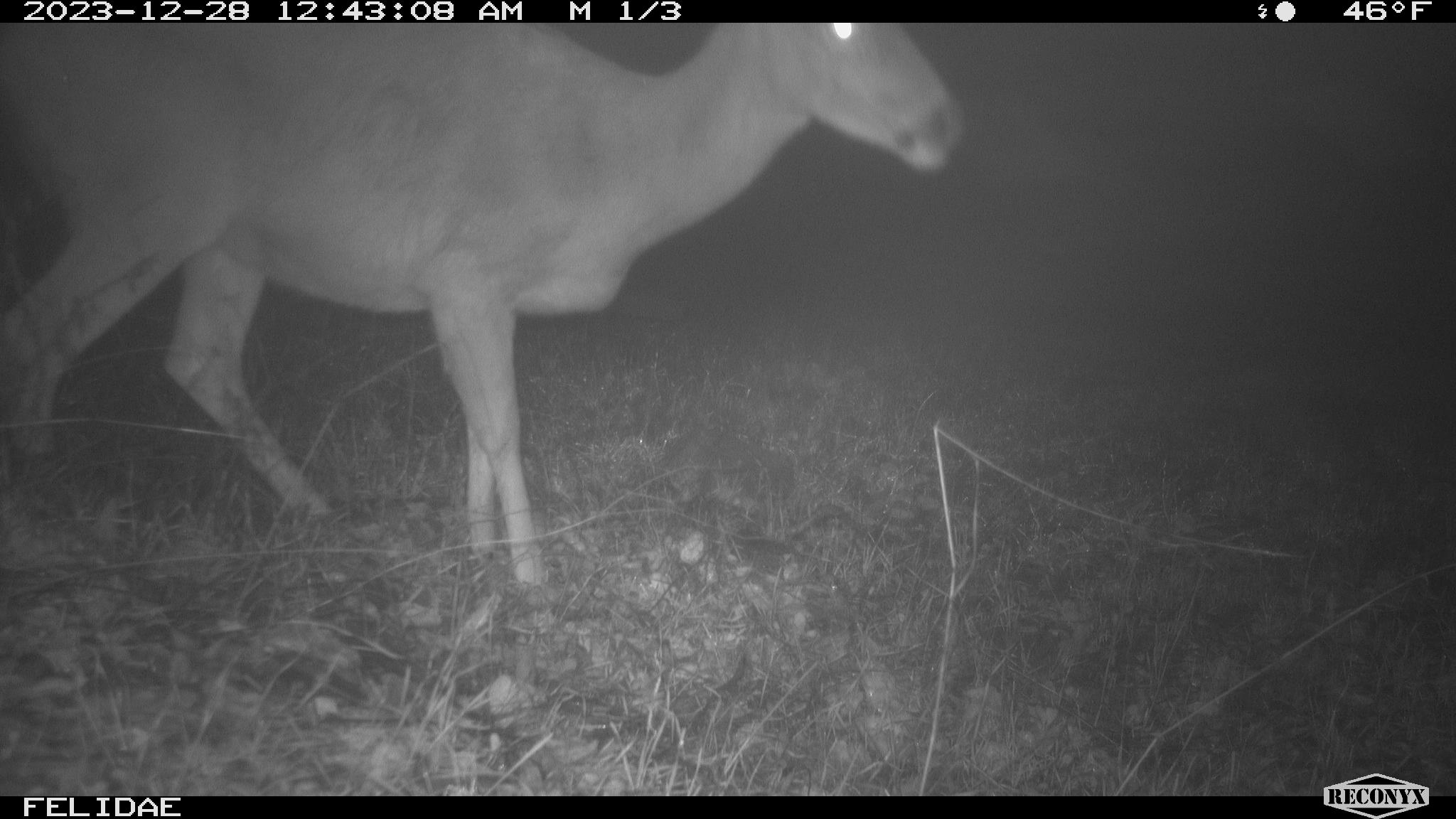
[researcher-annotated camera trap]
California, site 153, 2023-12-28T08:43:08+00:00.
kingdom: Animalia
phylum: Chordata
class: Mammalia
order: Artiodactyla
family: Cervidae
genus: Odocoileus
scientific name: Odocoileus hemionus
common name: mule deer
Mule deer (Odocoileus hemionus).